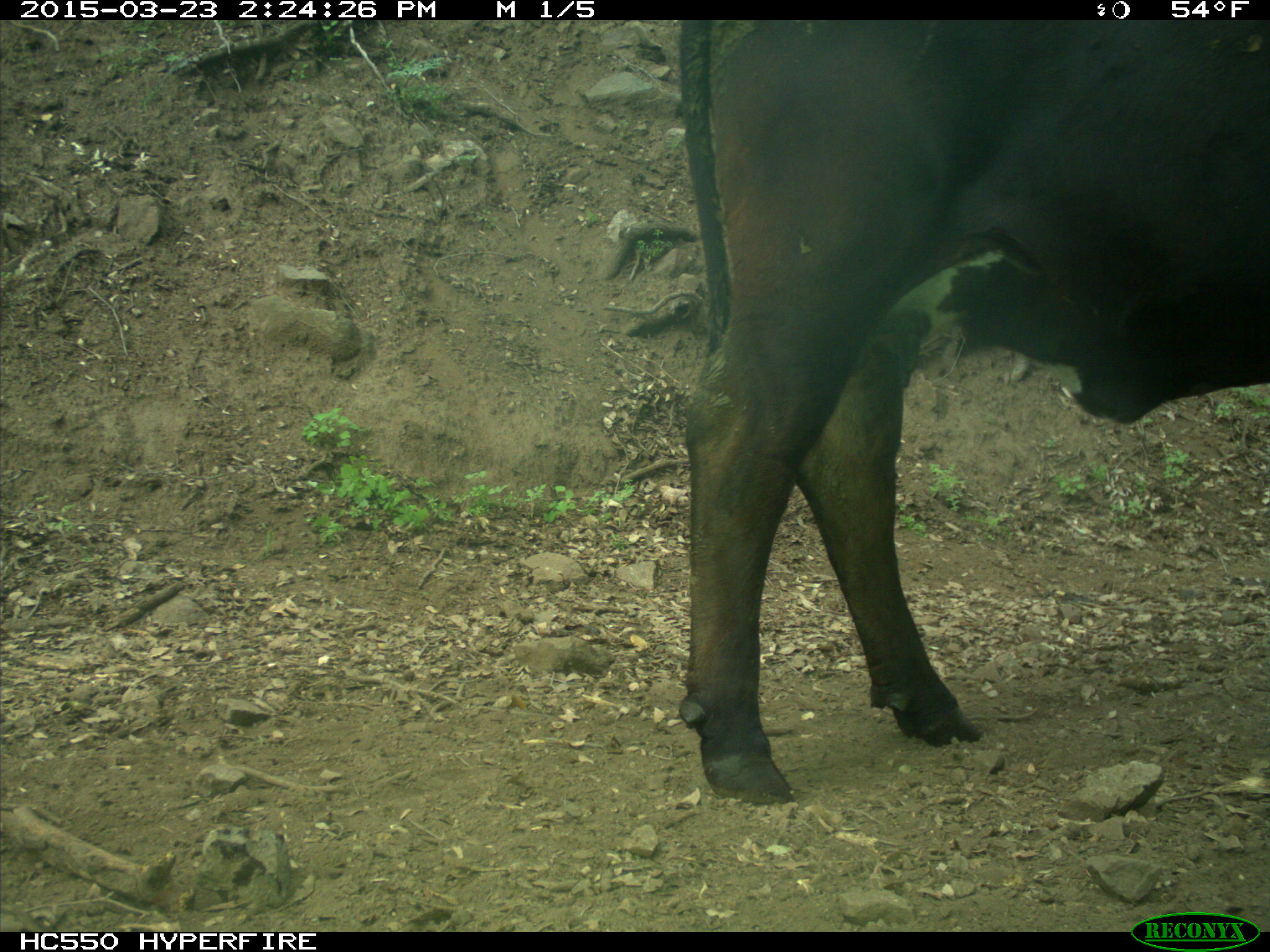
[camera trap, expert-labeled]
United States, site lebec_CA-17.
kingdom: Animalia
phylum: Chordata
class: Mammalia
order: Artiodactyla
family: Bovidae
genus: Bos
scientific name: Bos taurus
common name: domestic cow